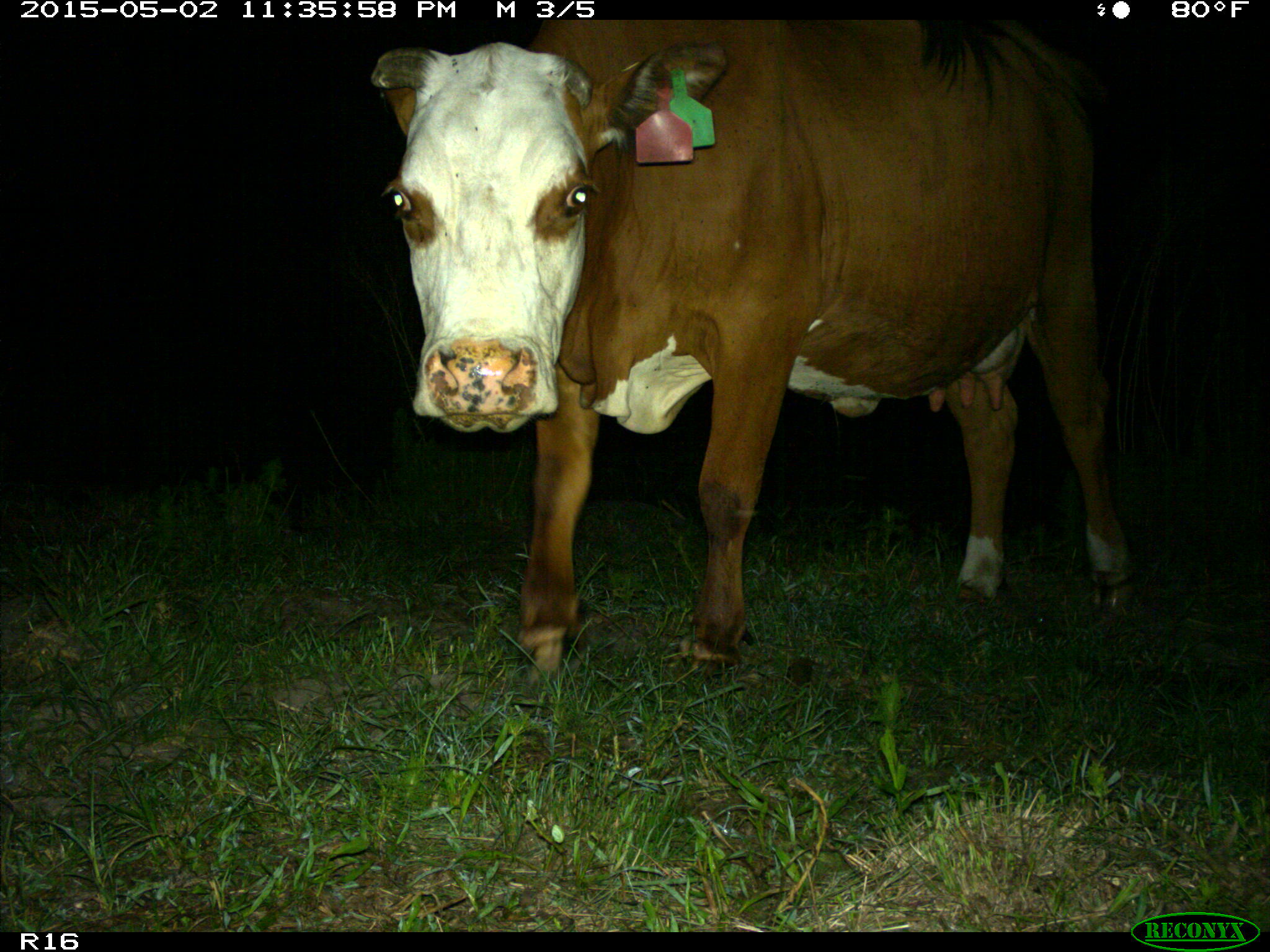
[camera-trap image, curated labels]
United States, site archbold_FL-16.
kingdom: Animalia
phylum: Chordata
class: Mammalia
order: Artiodactyla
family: Bovidae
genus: Bos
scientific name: Bos taurus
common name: domestic cow